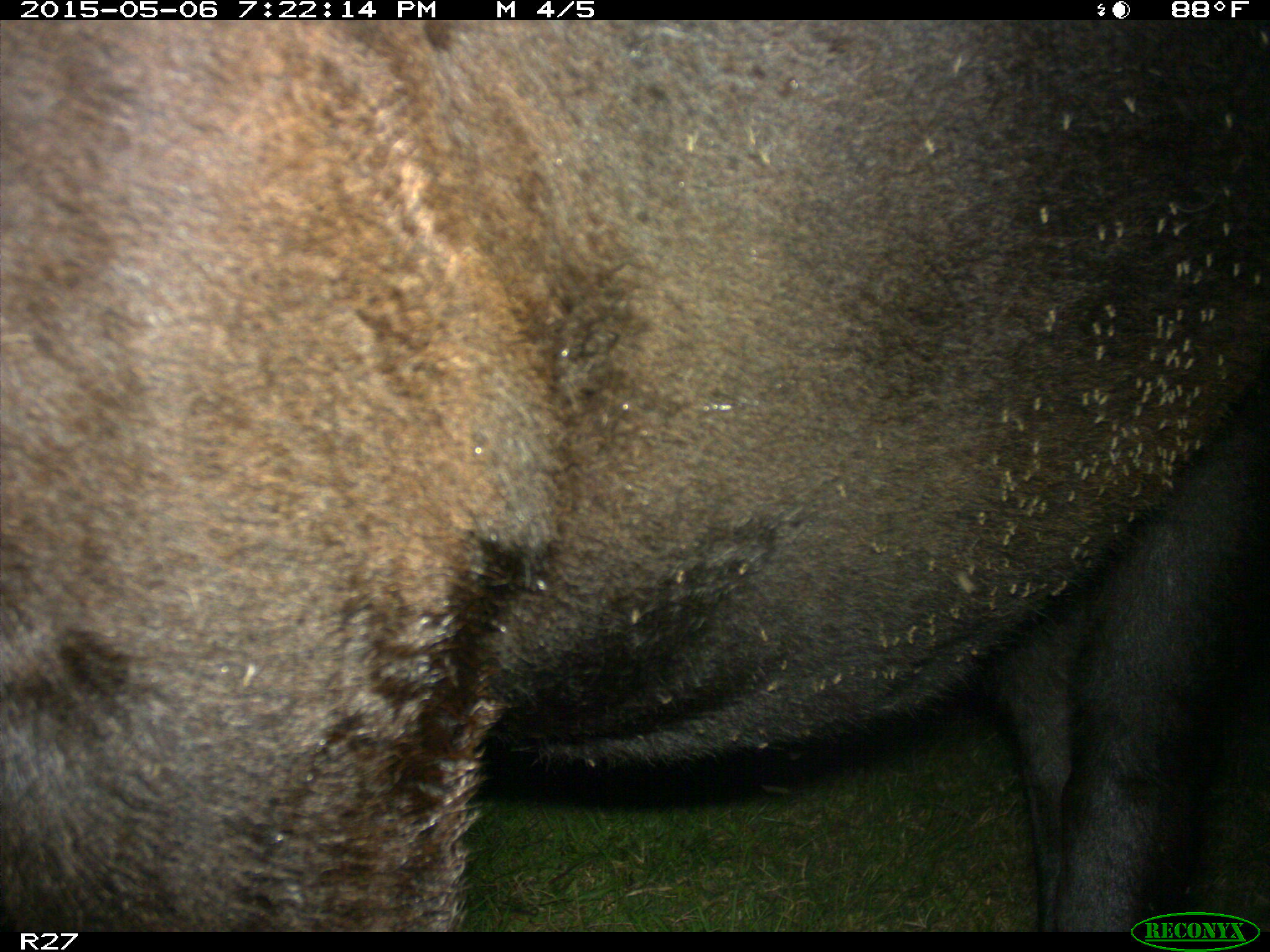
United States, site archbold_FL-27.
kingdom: Animalia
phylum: Chordata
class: Mammalia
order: Artiodactyla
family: Bovidae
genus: Bos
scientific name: Bos taurus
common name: domestic cow